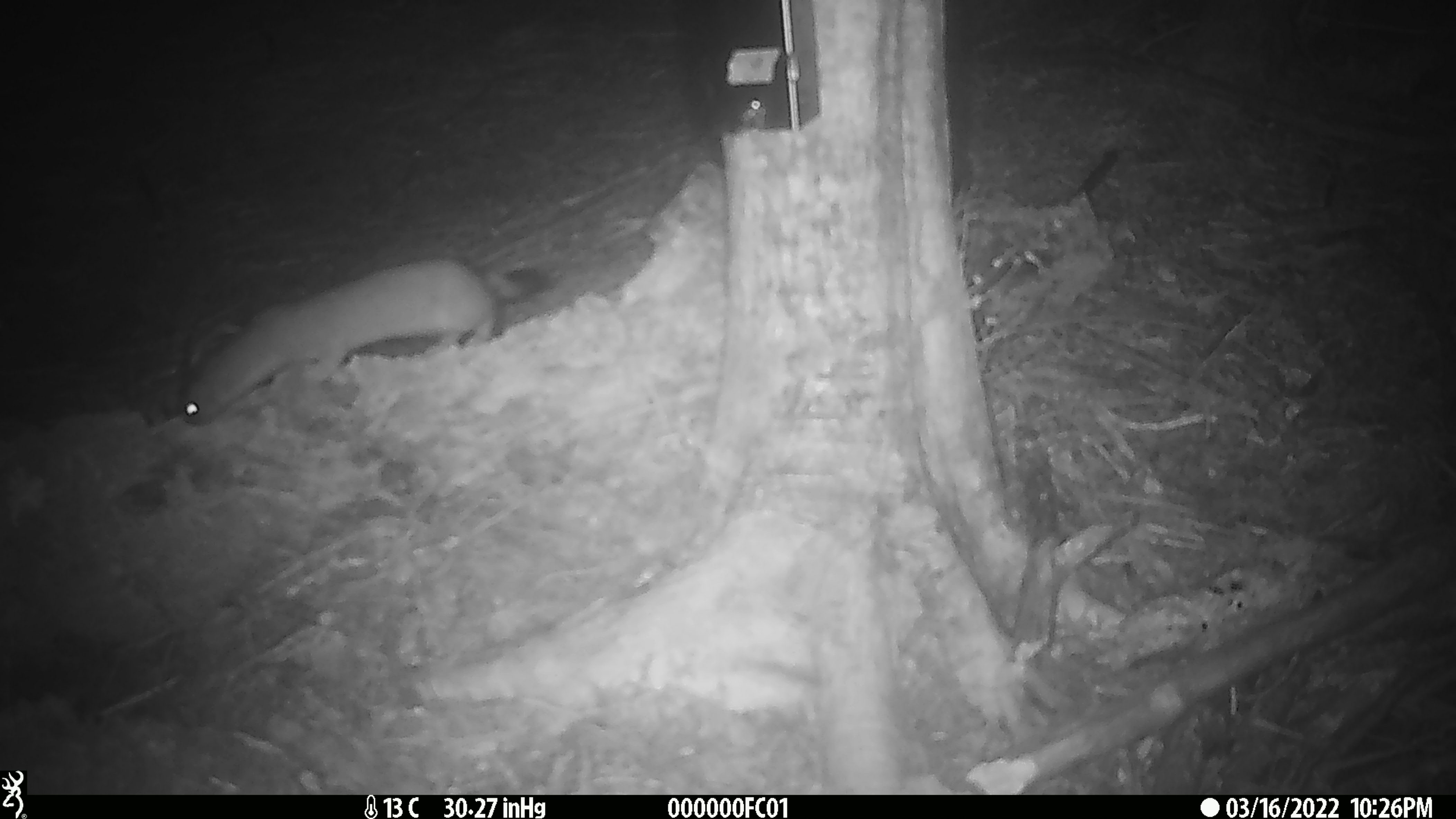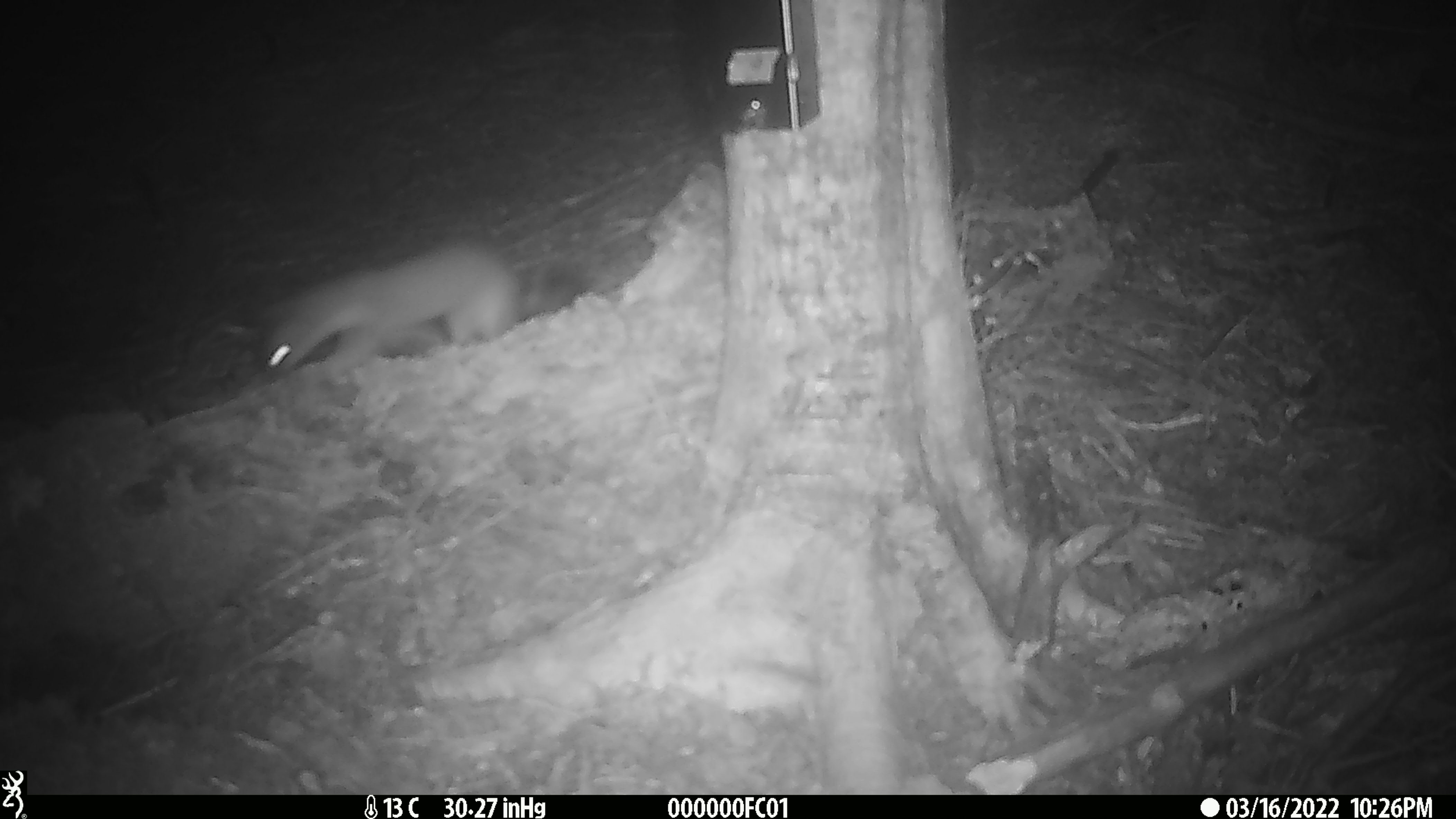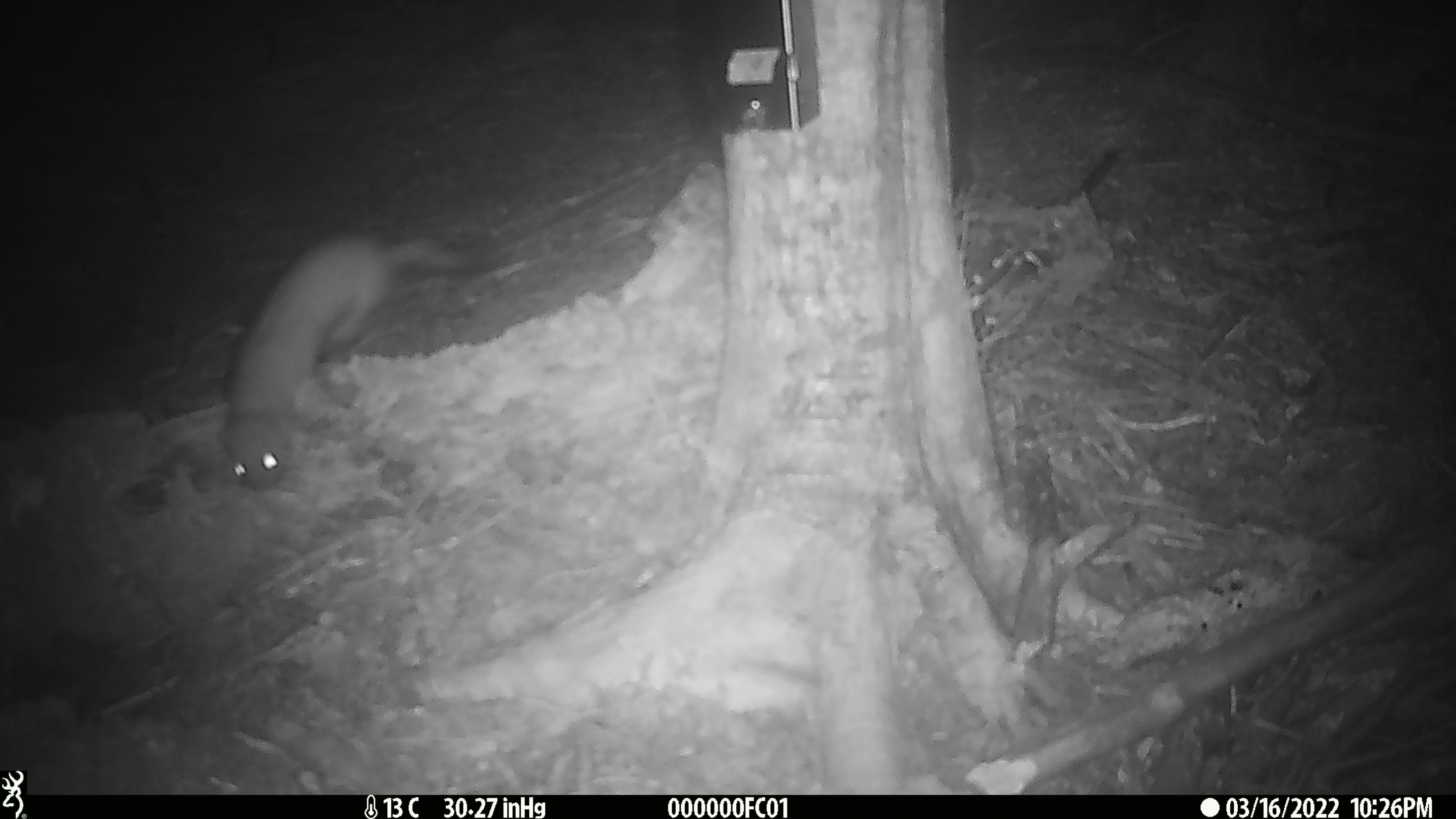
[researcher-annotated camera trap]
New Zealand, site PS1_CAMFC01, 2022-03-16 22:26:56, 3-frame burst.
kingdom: Animalia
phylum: Chordata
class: Mammalia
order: Carnivora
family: Mustelidae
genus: Mustela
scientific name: Mustela erminea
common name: stoat